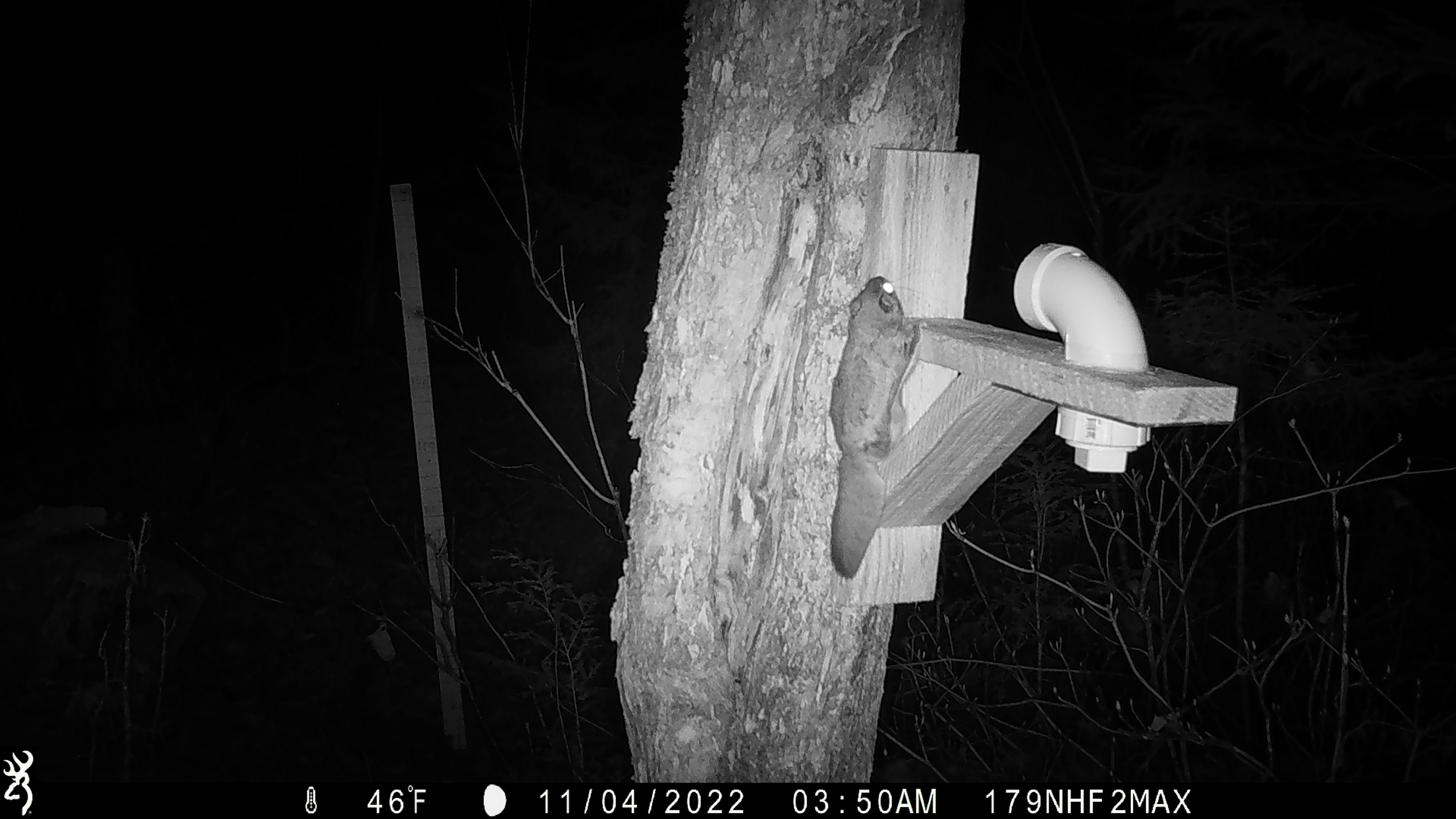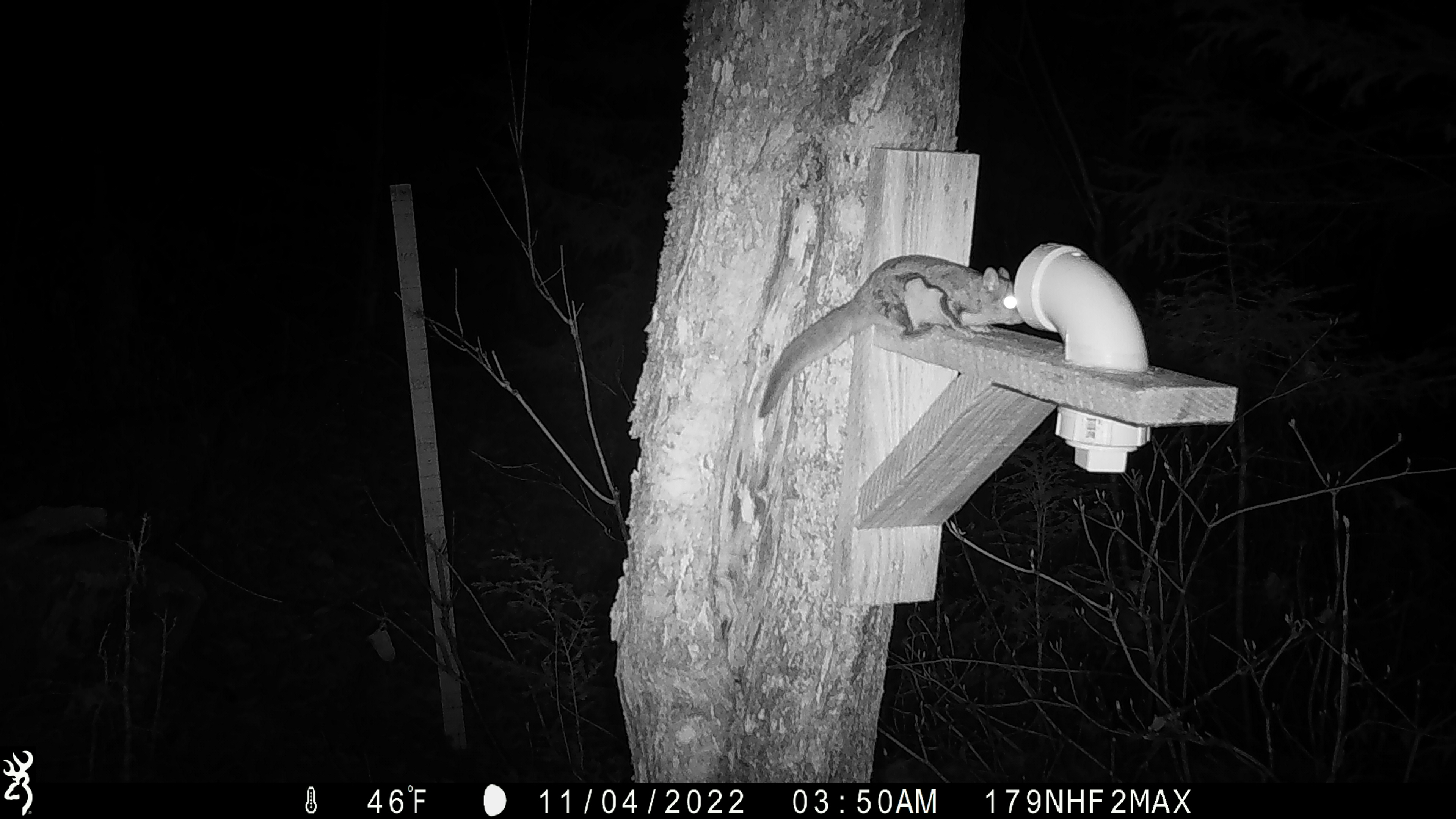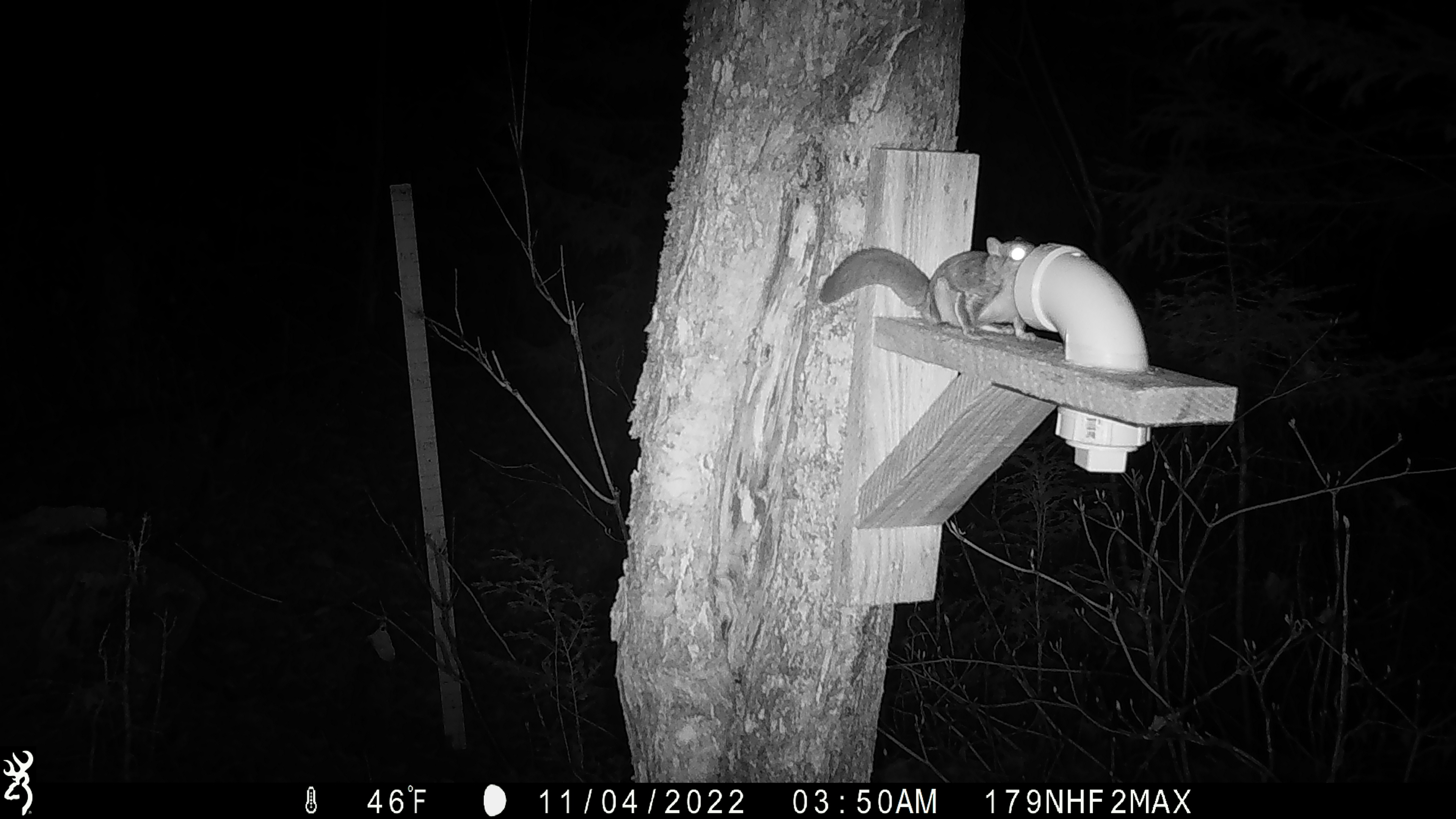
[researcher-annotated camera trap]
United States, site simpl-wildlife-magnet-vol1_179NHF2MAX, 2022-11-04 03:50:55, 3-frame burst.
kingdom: Animalia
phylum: Chordata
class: Mammalia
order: Rodentia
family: Sciuridae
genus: Glaucomys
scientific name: Glaucomys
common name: flying squirrel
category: flying squirrel sp.